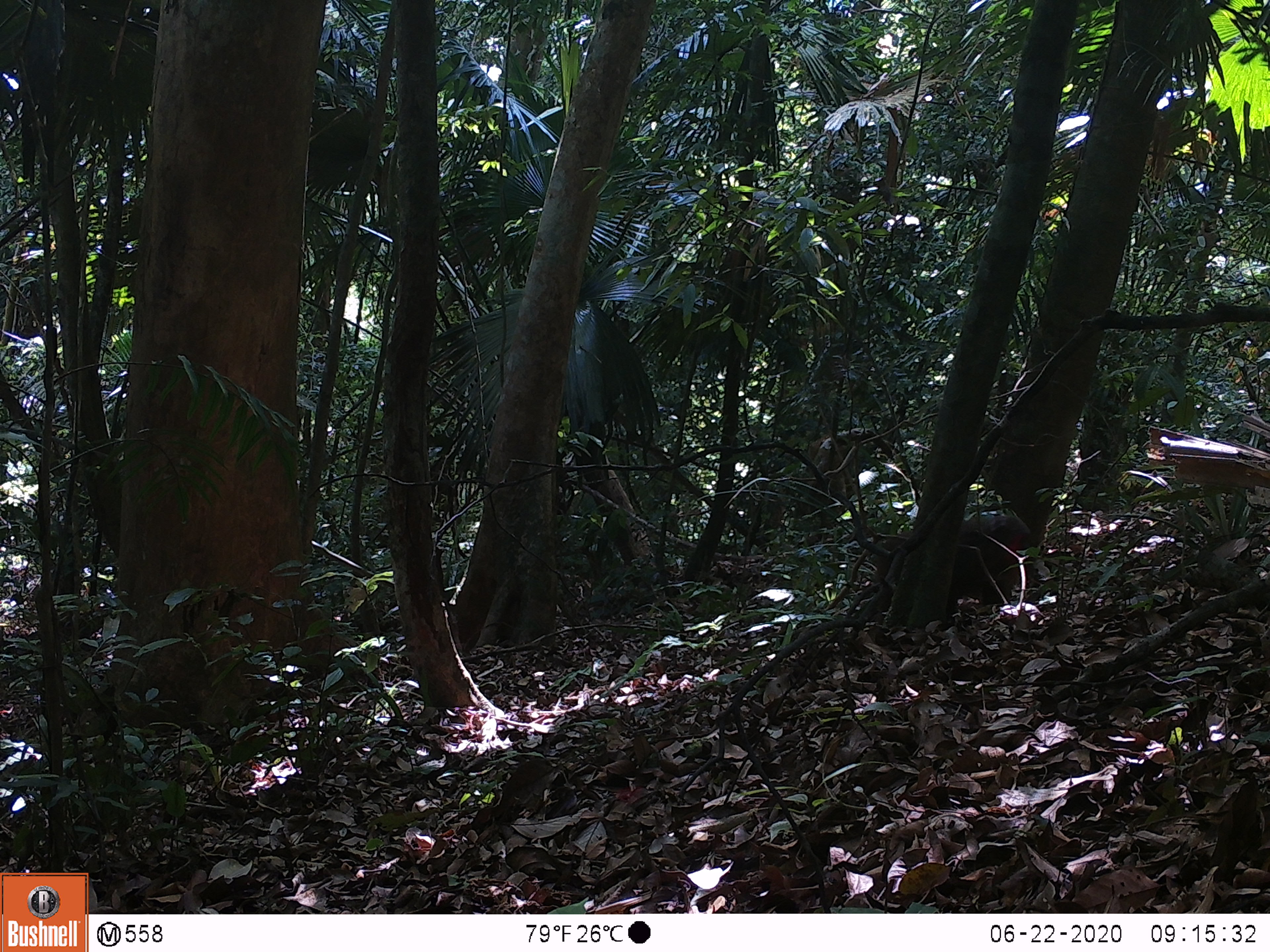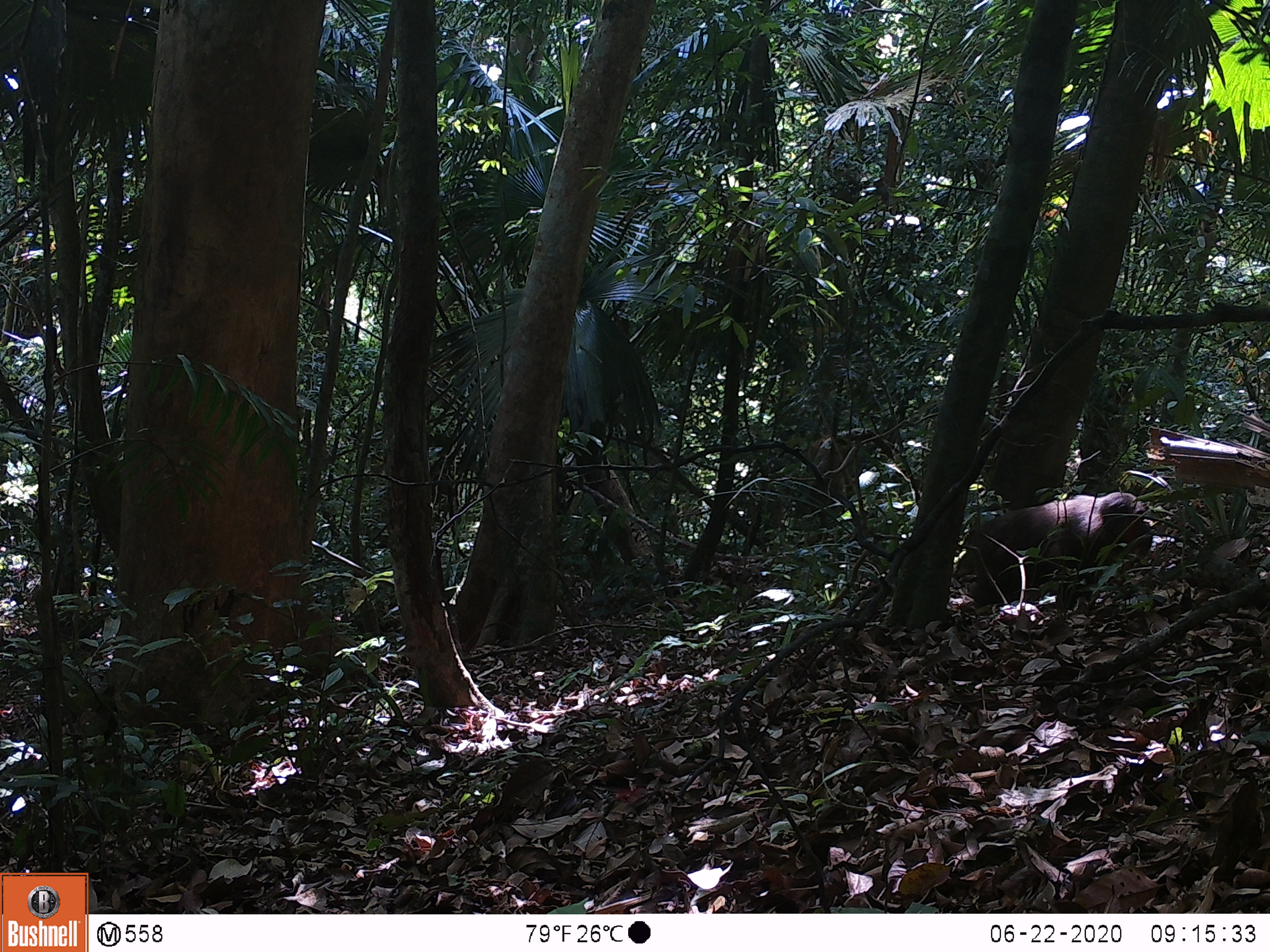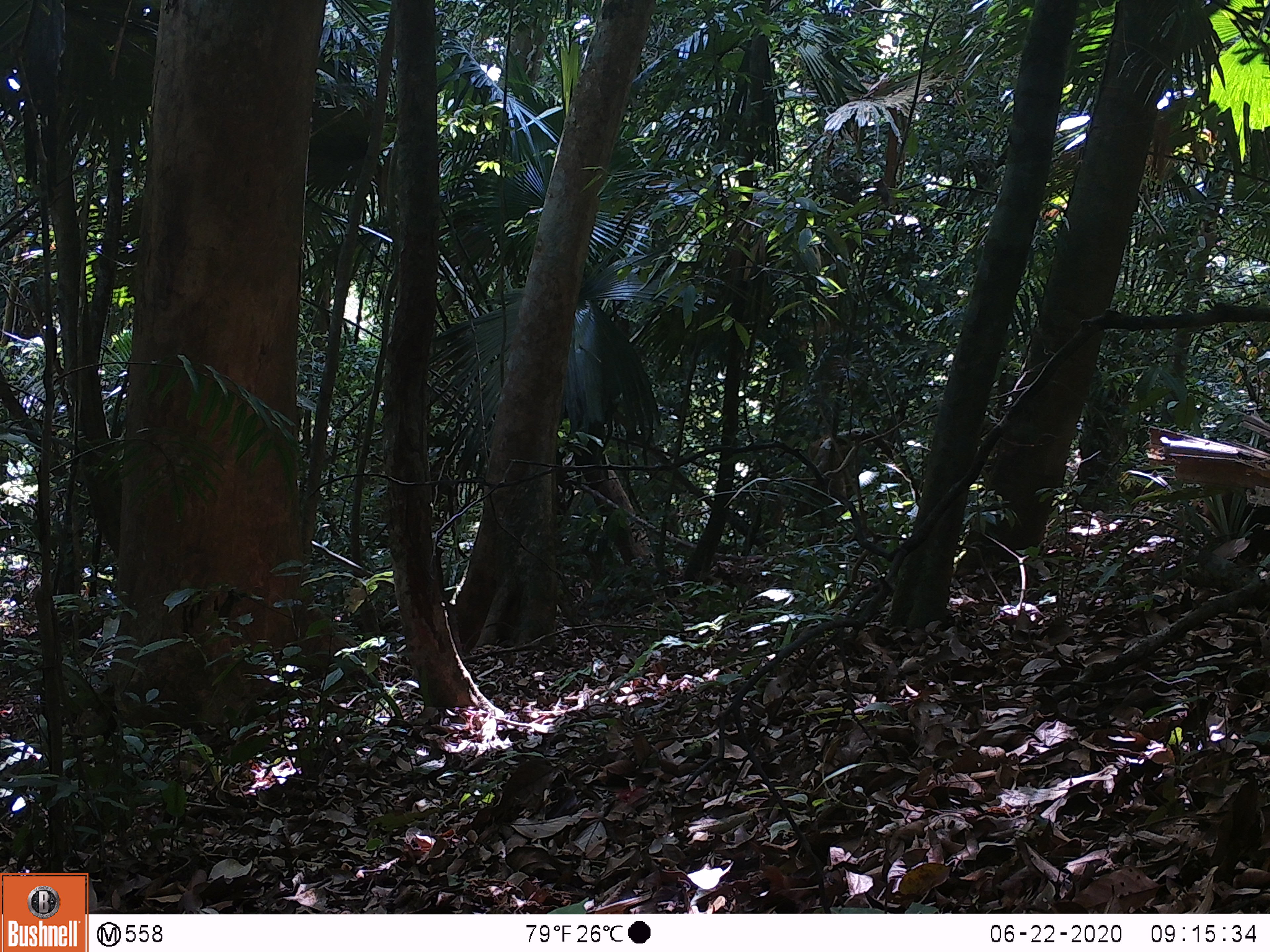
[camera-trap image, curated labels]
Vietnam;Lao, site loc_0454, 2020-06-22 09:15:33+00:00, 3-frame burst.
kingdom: Animalia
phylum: Chordata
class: Mammalia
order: Primates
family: Cercopithecidae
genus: Macaca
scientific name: Macaca arctoides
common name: stump-tailed macaque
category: stump tailed macaque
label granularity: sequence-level